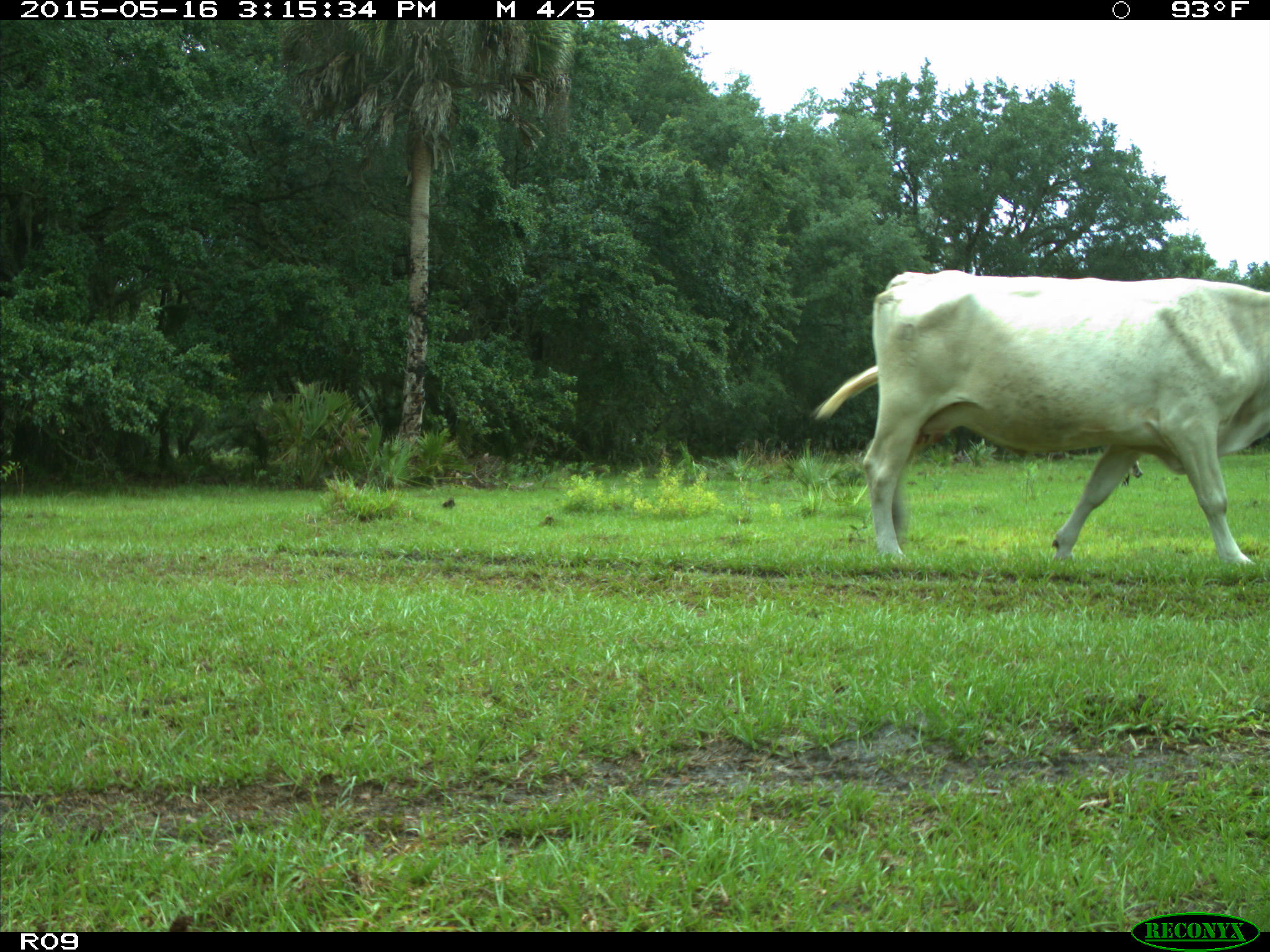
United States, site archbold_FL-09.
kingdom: Animalia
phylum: Chordata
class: Mammalia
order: Artiodactyla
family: Bovidae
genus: Bos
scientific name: Bos taurus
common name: domestic cow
Bos taurus (domestic cow).